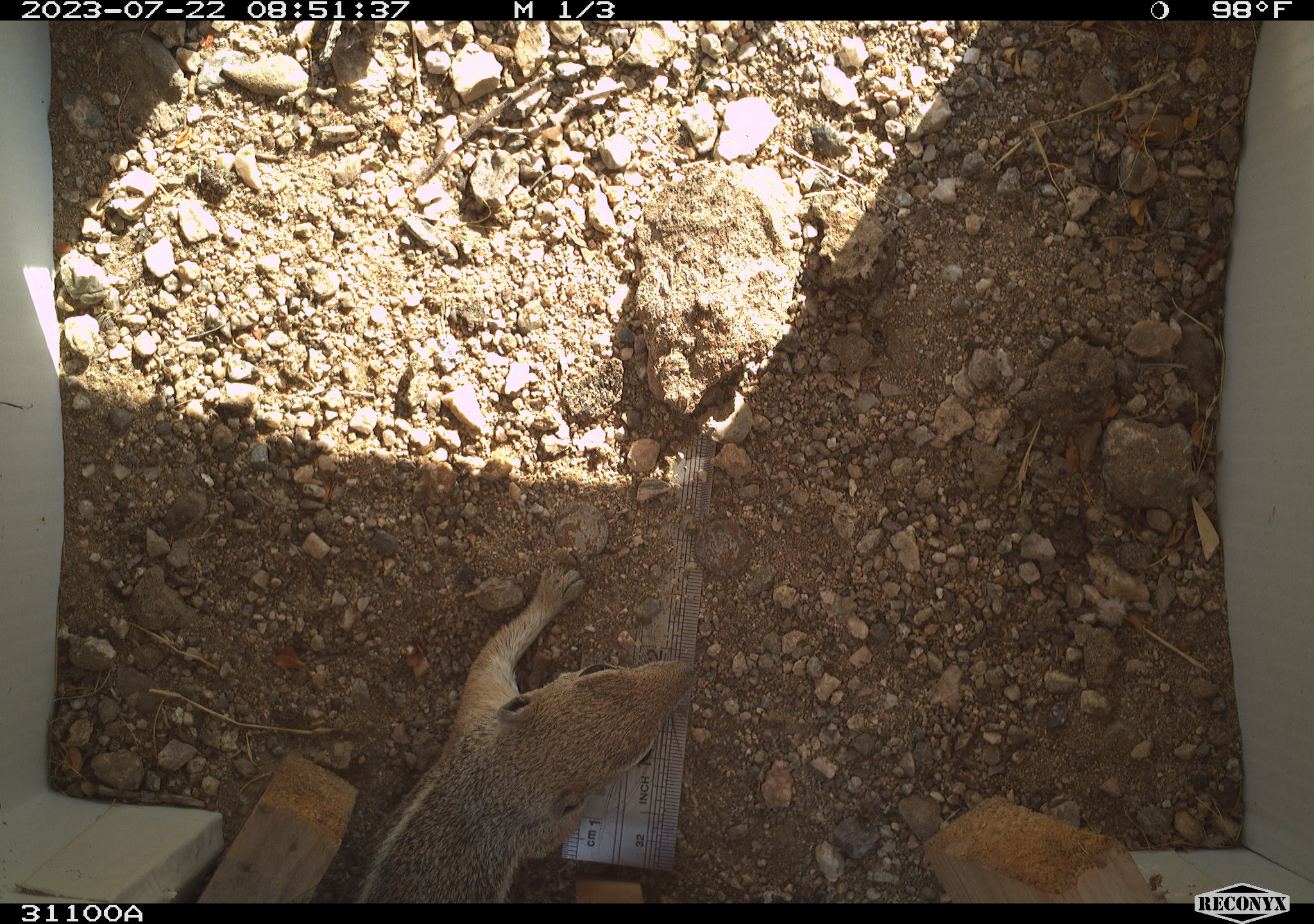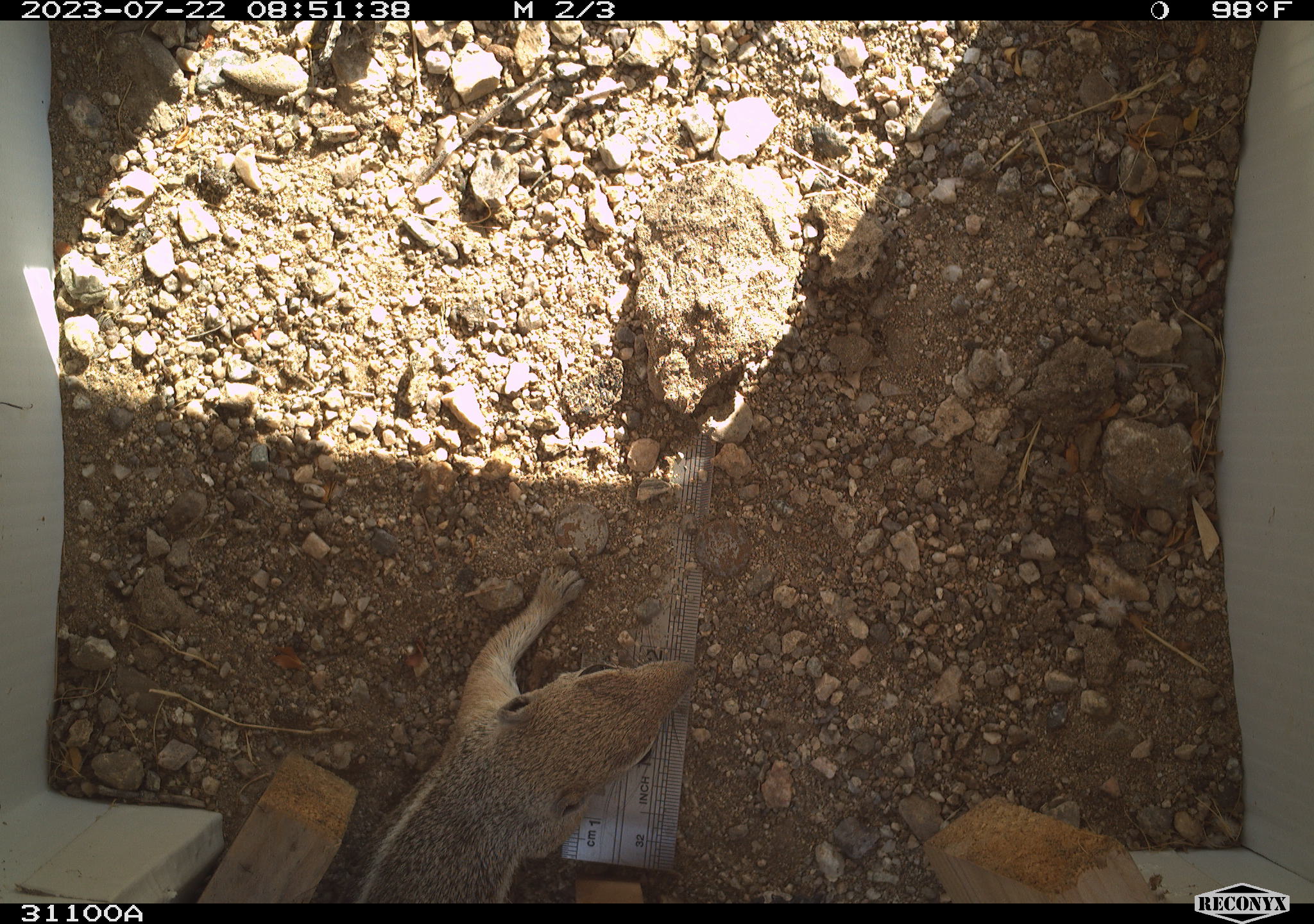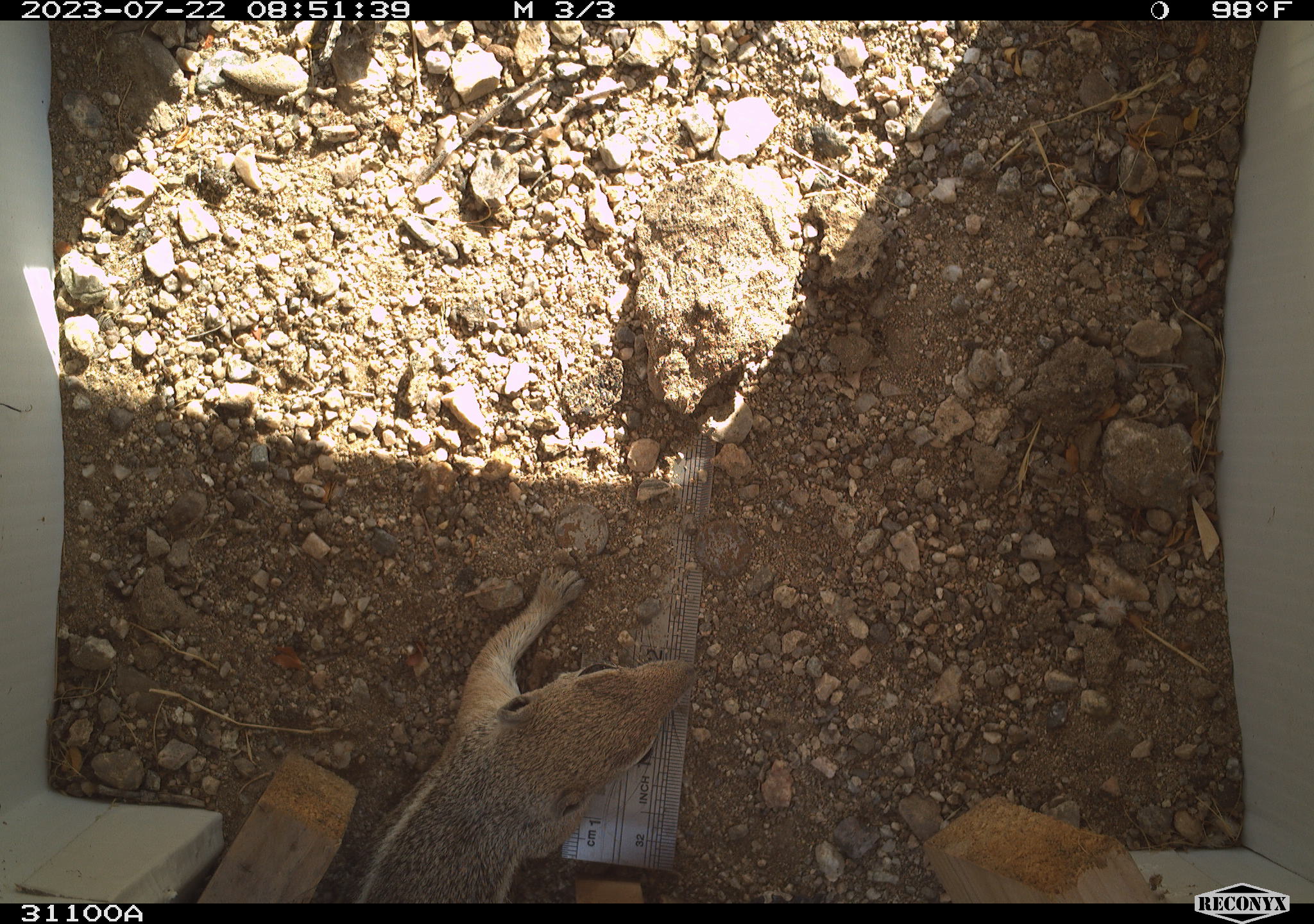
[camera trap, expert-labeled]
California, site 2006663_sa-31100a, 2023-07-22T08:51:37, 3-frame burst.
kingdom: Animalia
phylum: Chordata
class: Mammalia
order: Rodentia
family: Sciuridae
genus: Ammospermophilus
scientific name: Ammospermophilus leucurus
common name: white-tailed antelope squirrel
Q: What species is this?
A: White-tailed antelope squirrel (Ammospermophilus leucurus).